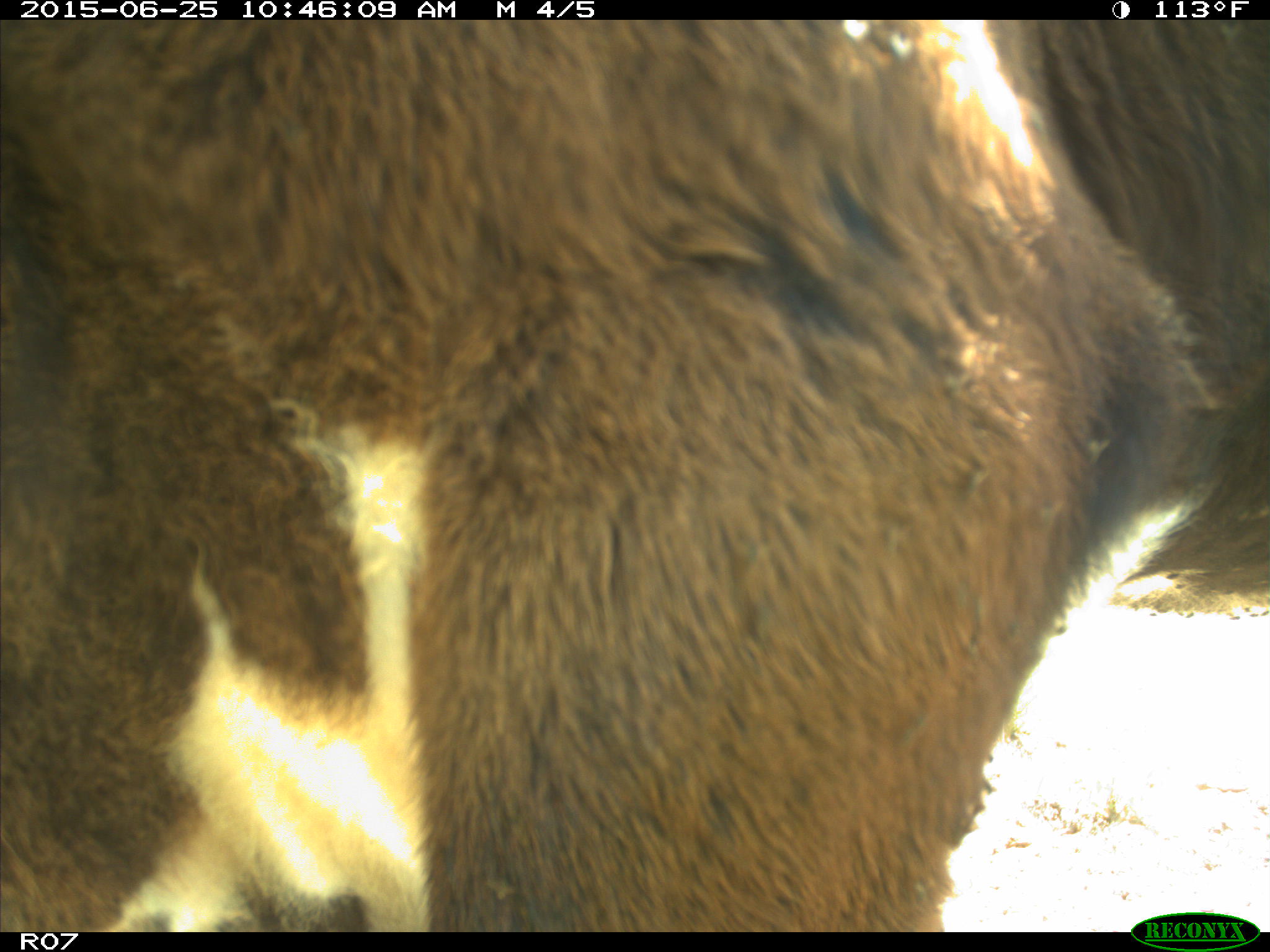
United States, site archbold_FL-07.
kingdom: Animalia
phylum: Chordata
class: Mammalia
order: Artiodactyla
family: Bovidae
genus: Bos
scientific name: Bos taurus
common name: domestic cow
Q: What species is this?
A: Bos taurus (domestic cow).